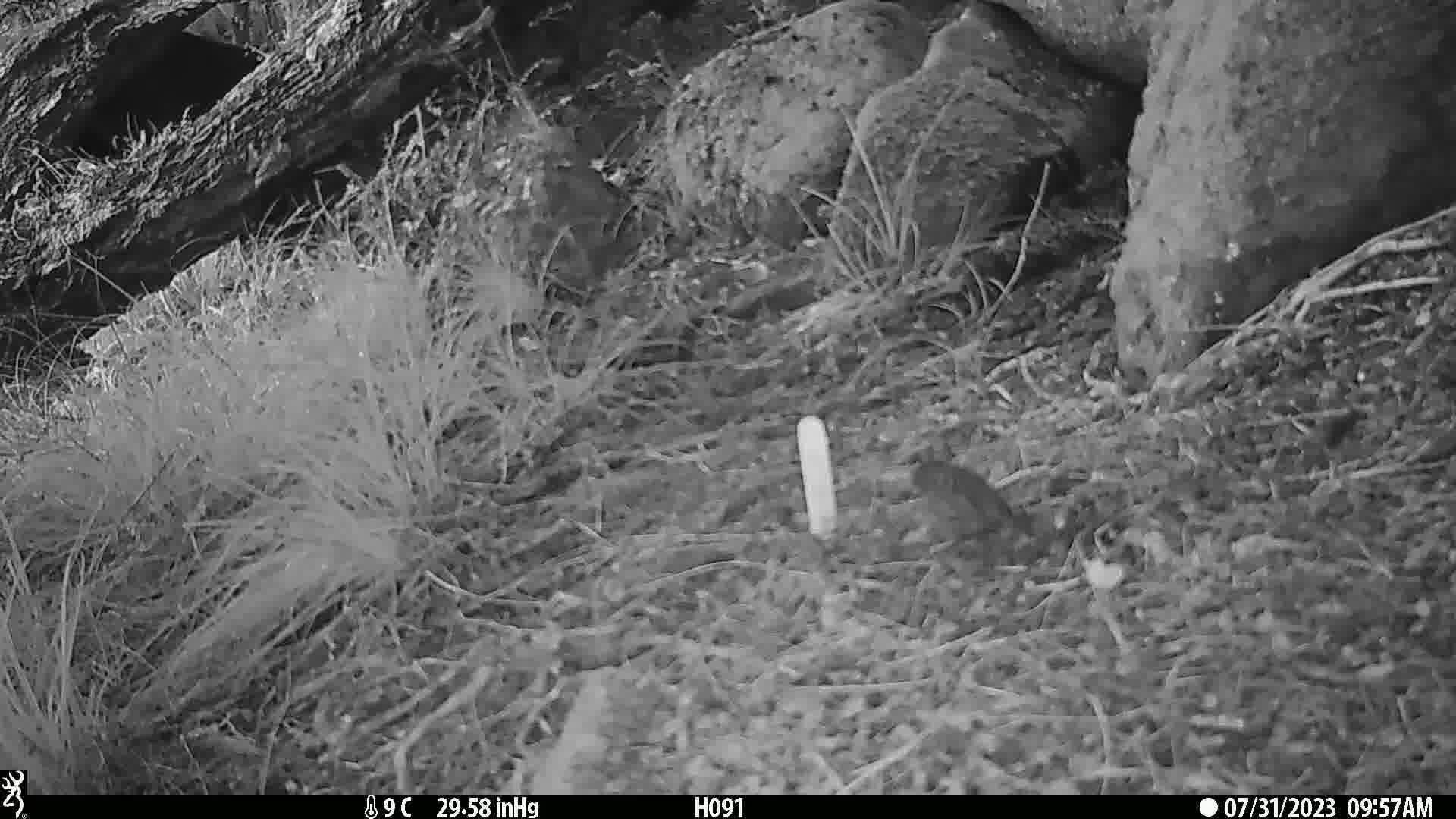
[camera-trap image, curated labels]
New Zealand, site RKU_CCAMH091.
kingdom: Animalia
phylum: Chordata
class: Aves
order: Passeriformes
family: Prunellidae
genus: Prunella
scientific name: Prunella modularis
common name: dunnock